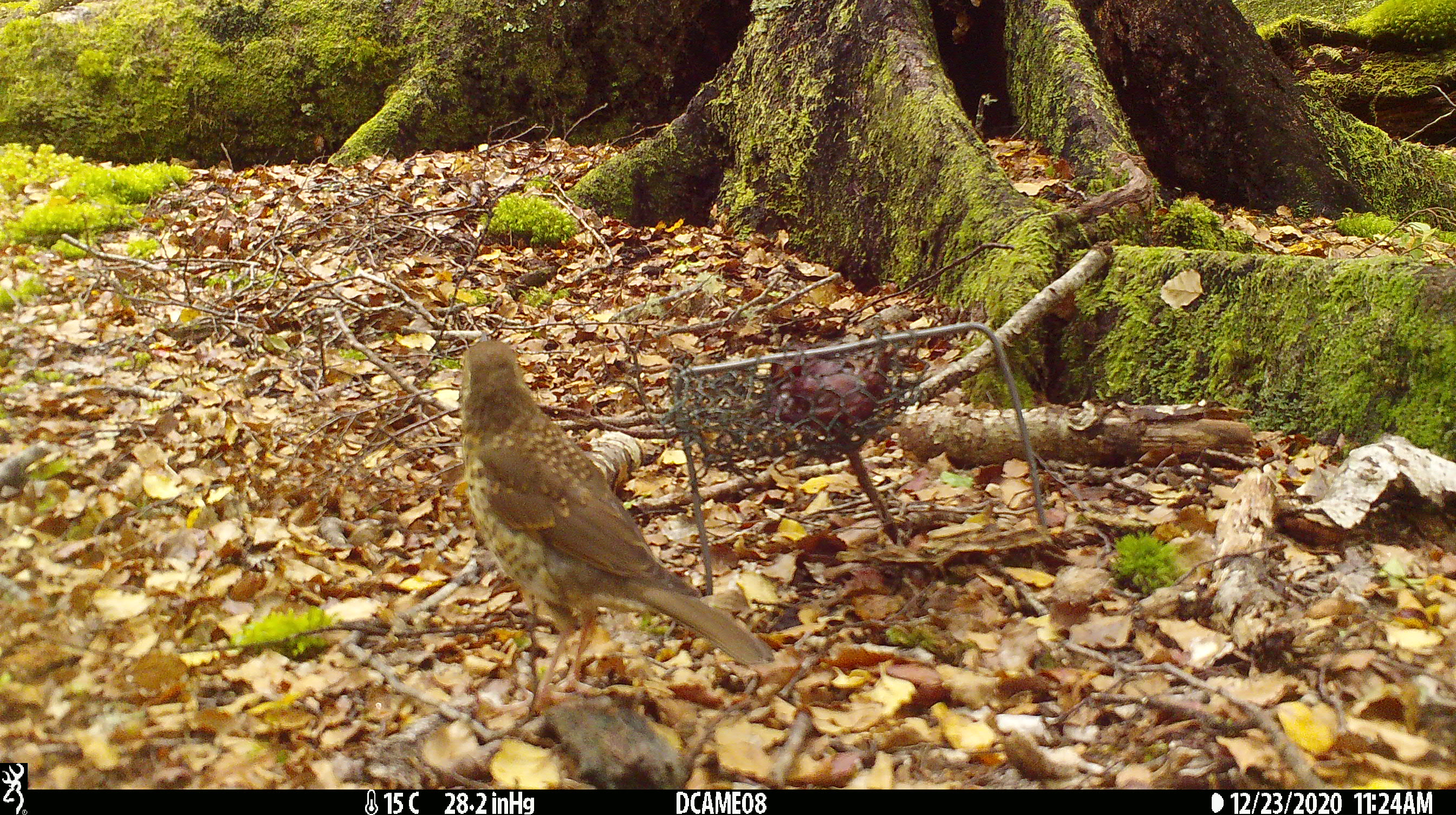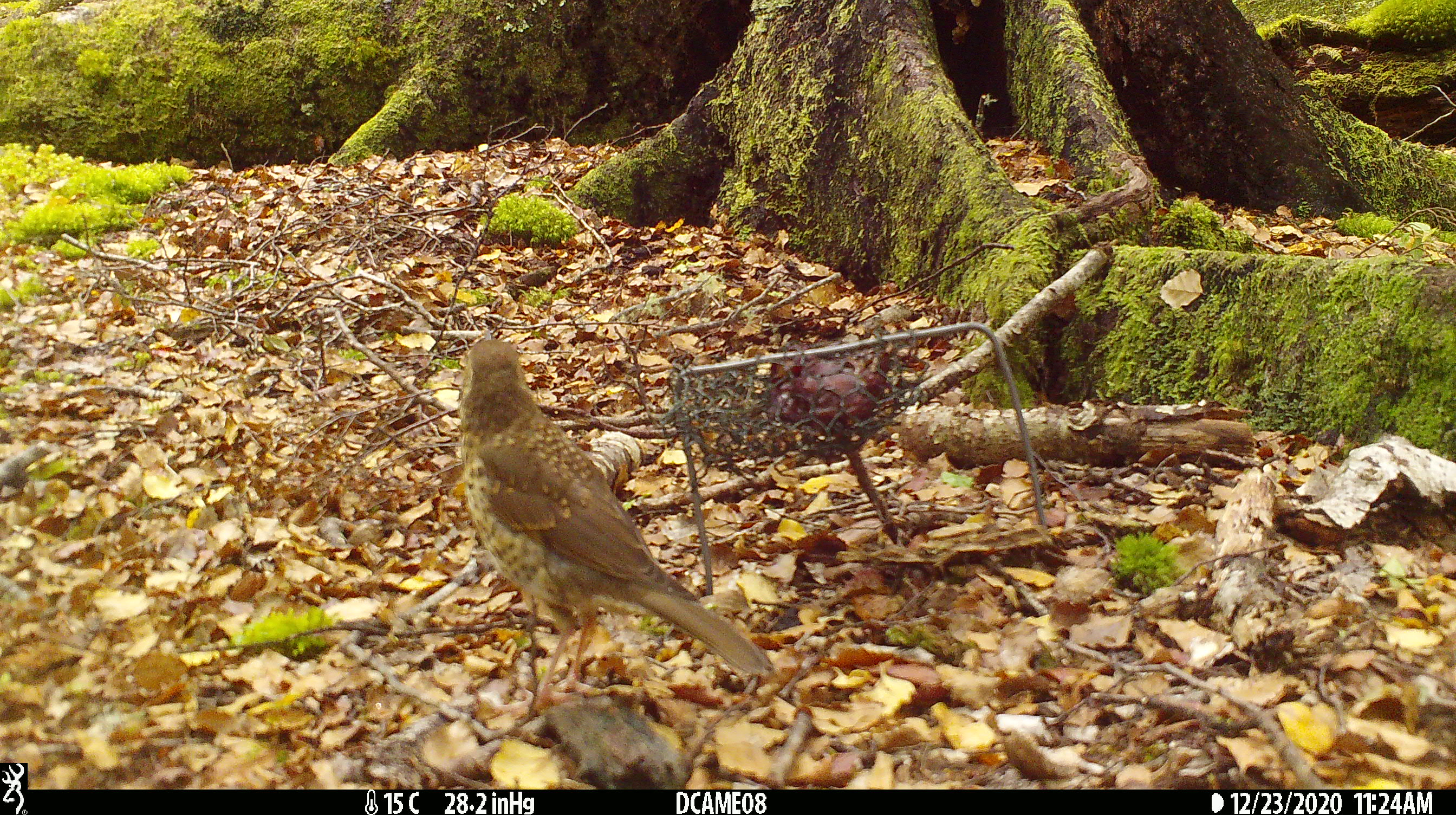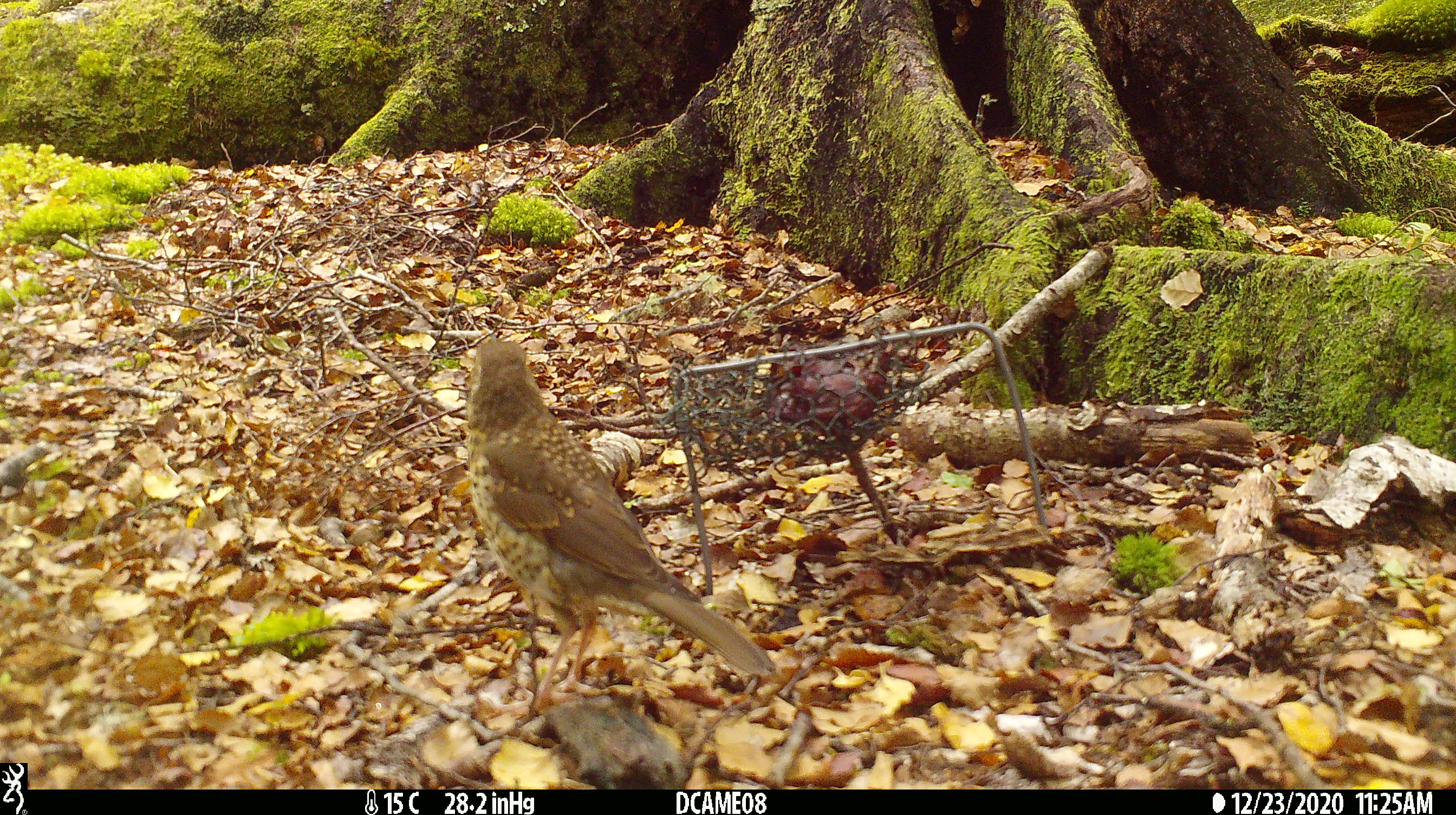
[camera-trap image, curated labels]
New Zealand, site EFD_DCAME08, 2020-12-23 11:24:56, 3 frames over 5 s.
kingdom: Animalia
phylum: Chordata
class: Aves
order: Passeriformes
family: Turdidae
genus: Turdus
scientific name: Turdus philomelos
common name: song thrush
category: thrush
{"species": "thrush (song thrush) (Turdus philomelos)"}